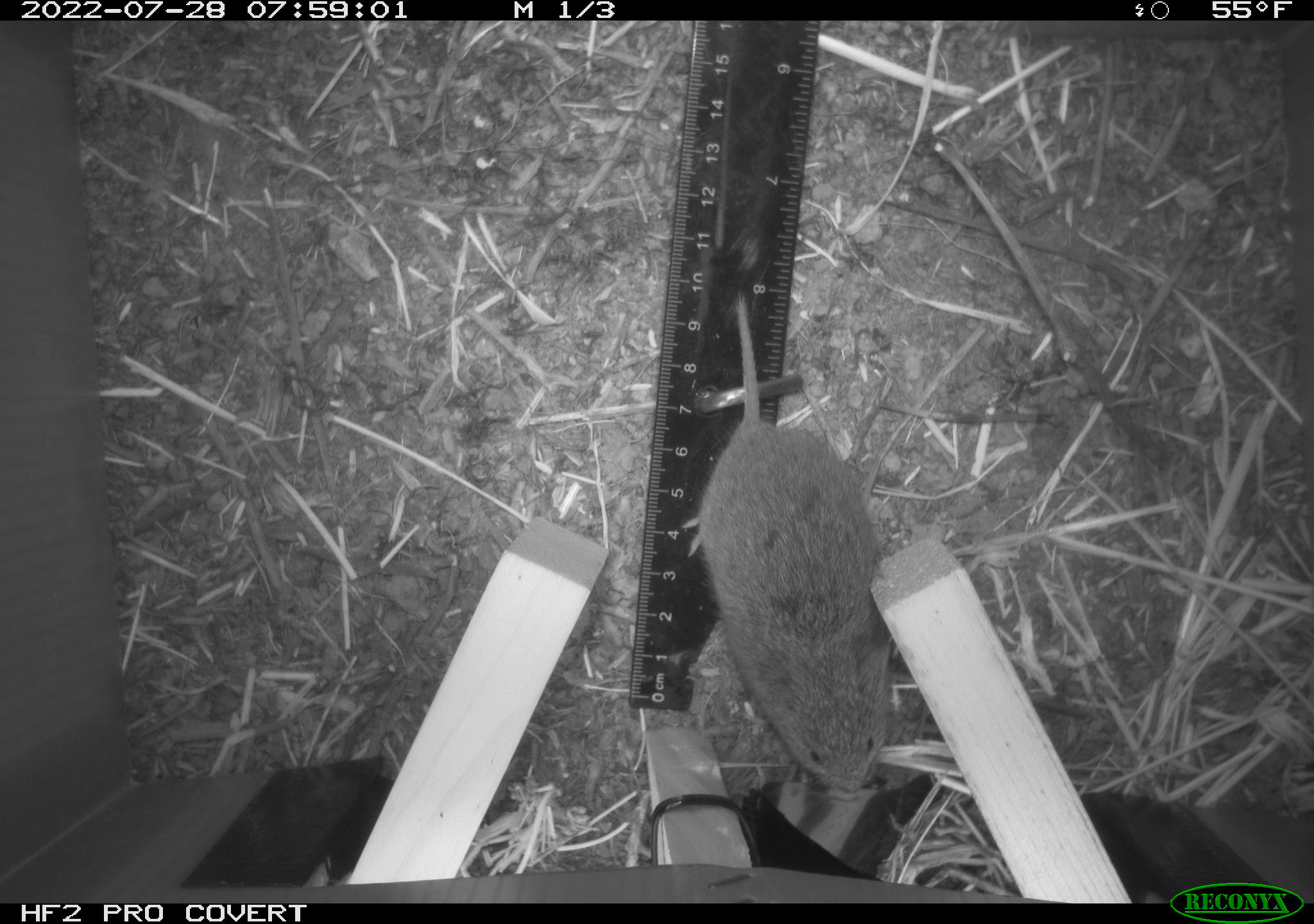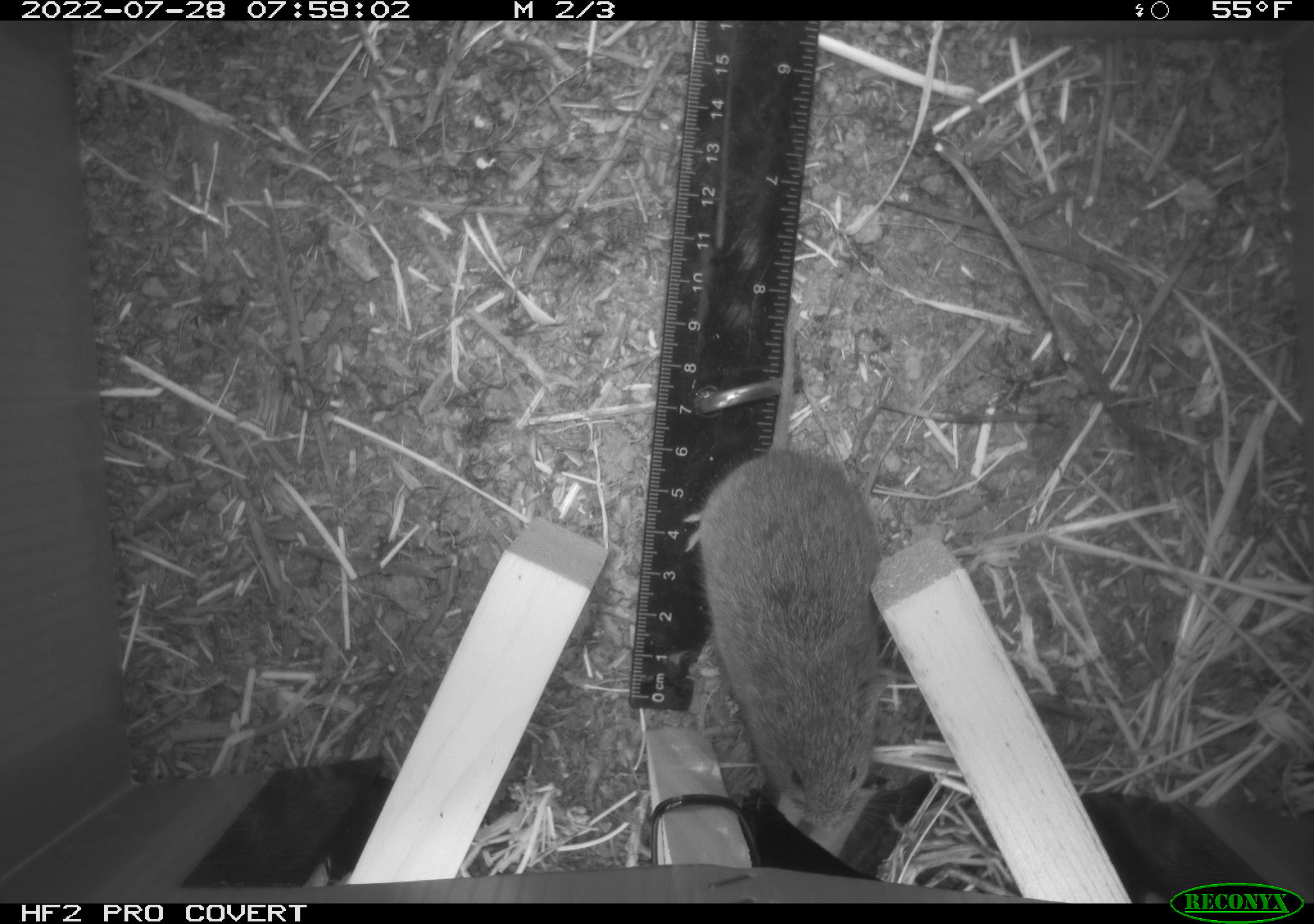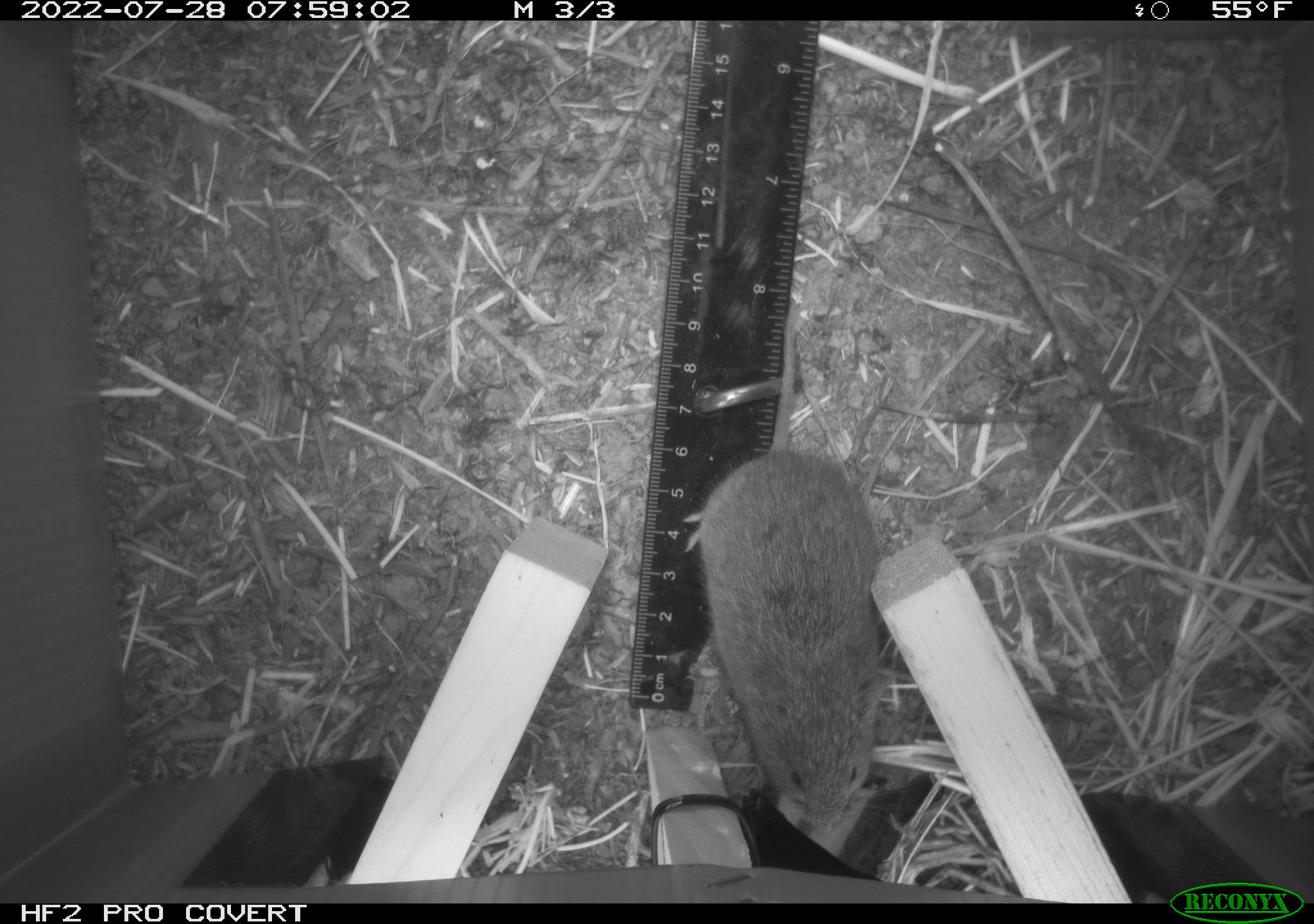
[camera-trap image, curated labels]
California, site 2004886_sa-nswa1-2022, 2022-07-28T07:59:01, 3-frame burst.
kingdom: Animalia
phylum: Chordata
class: Mammalia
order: Rodentia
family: Cricetidae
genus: Microtus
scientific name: Microtus californicus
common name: california vole